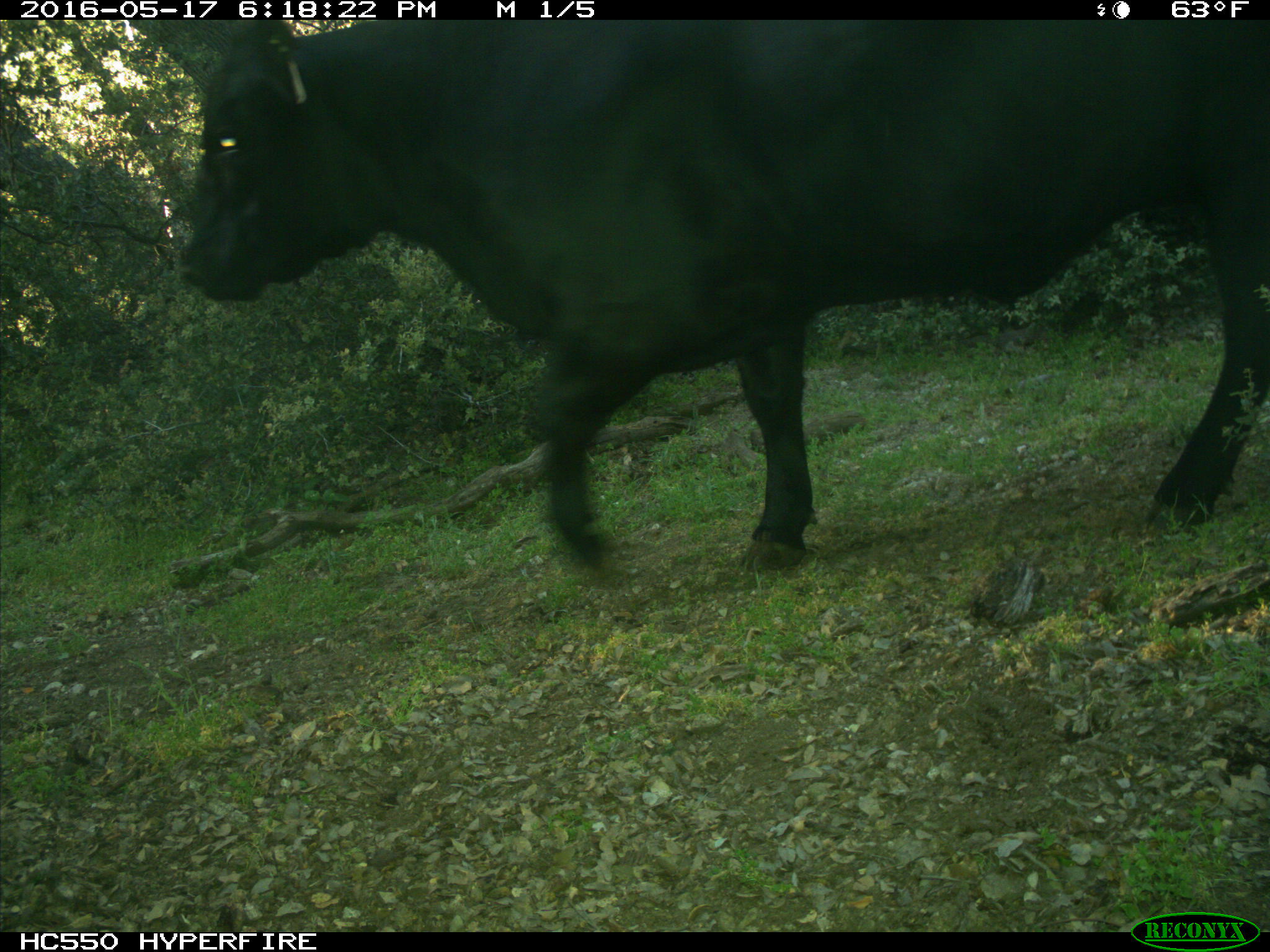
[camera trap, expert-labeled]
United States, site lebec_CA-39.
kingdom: Animalia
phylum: Chordata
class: Mammalia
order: Artiodactyla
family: Bovidae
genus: Bos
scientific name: Bos taurus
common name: domestic cow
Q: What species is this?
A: Bos taurus (domestic cow).